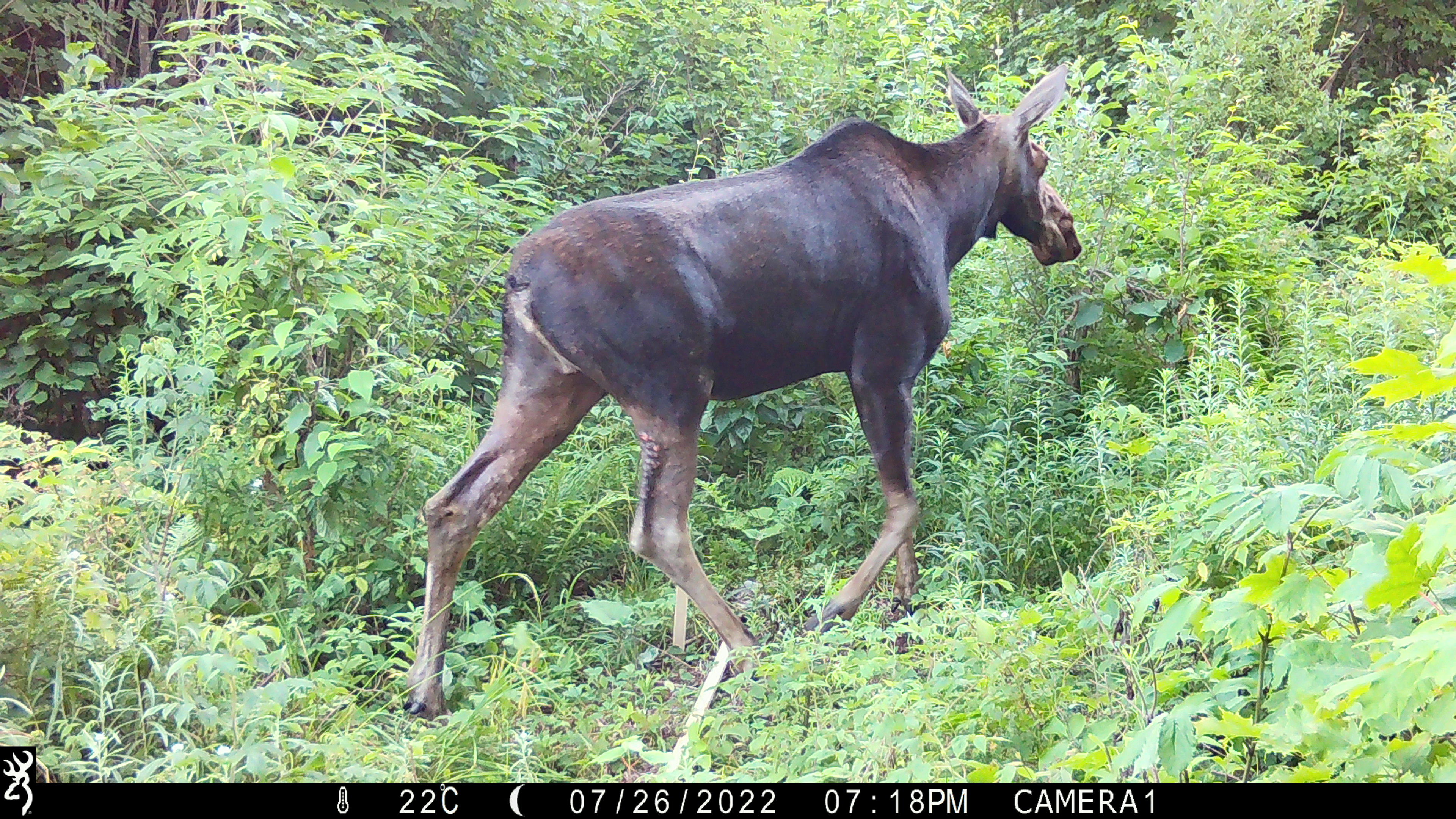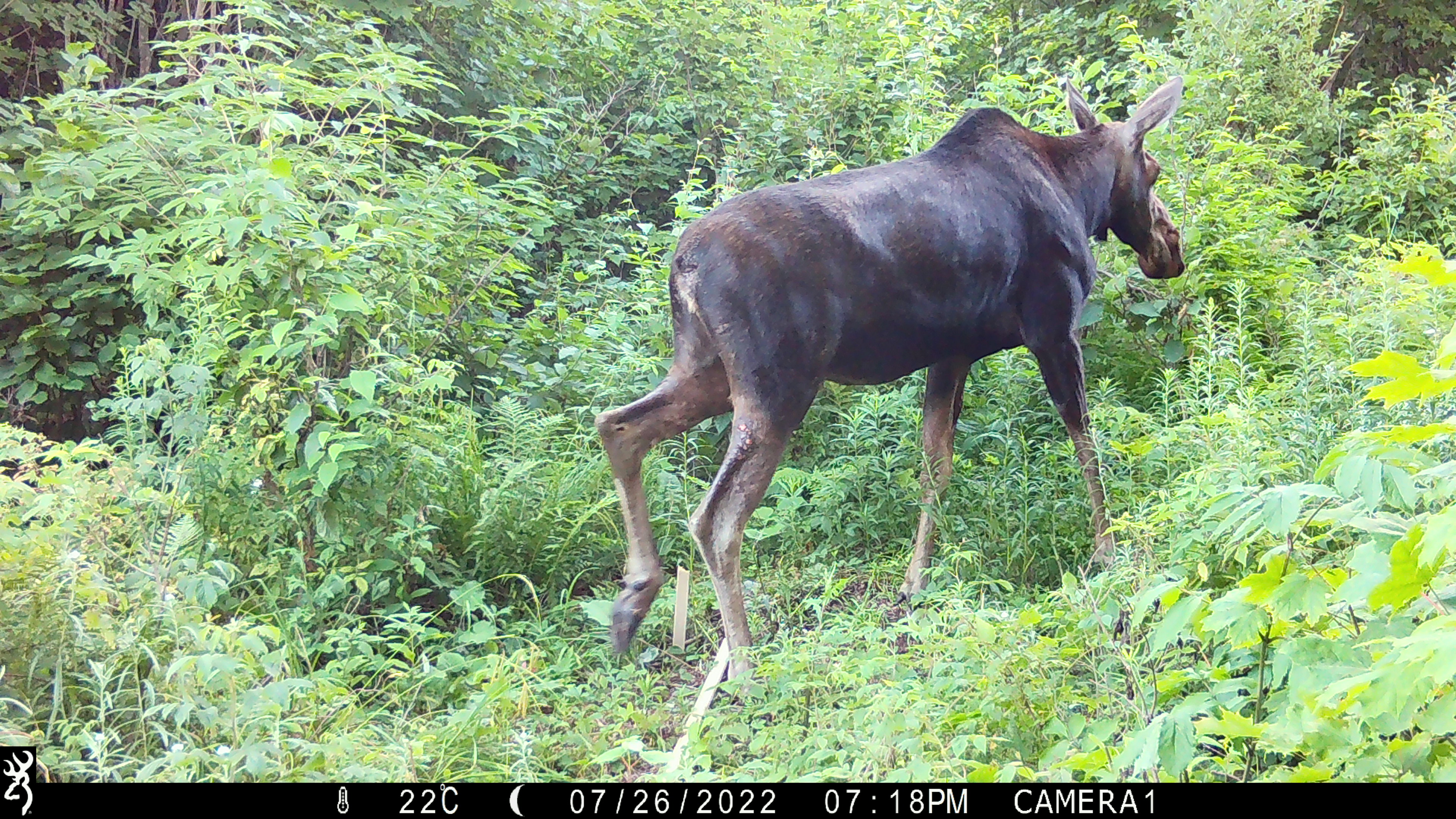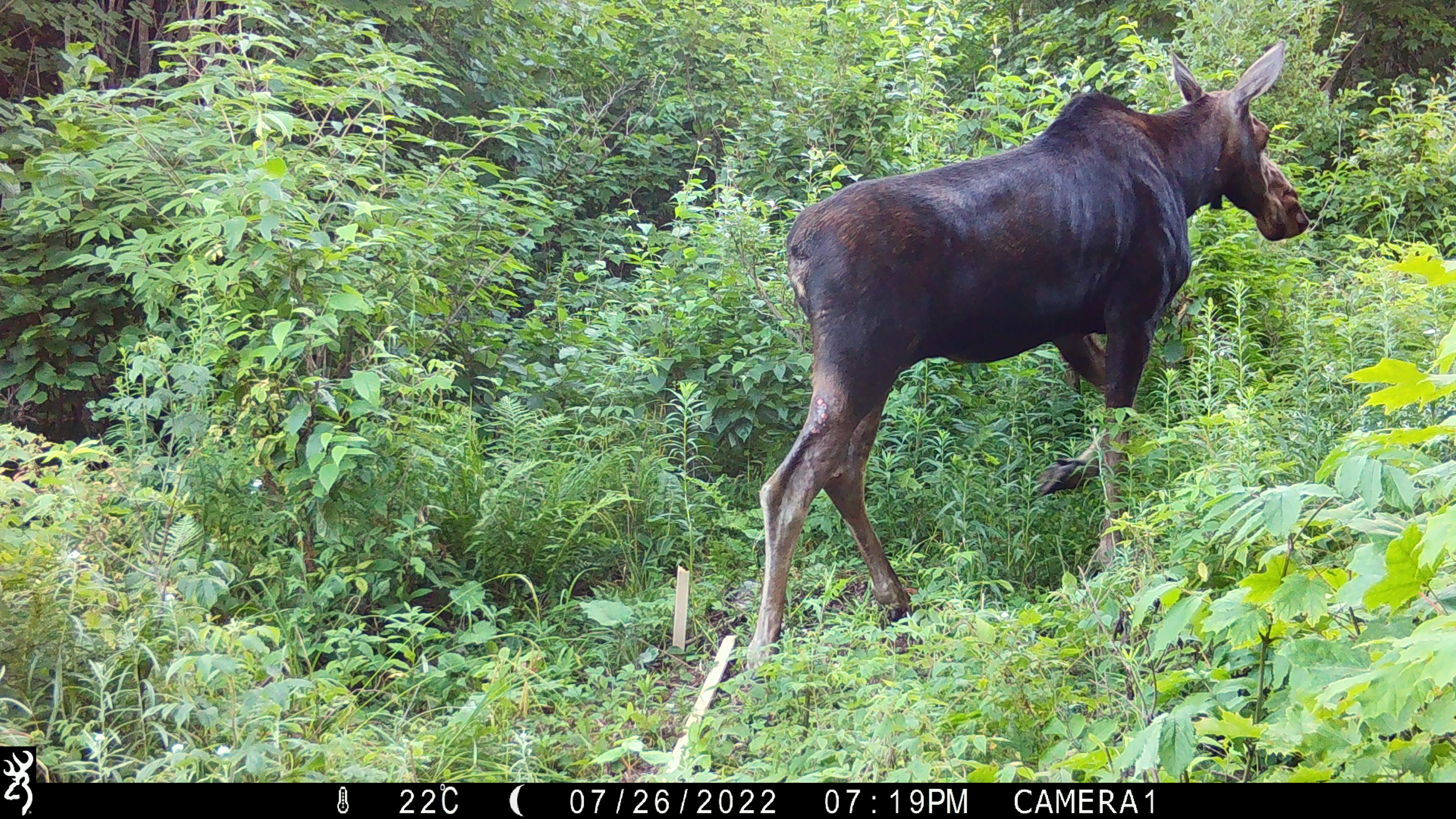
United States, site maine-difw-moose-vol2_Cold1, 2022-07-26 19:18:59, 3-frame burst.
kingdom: Animalia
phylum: Chordata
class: Mammalia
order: Artiodactyla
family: Cervidae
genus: Alces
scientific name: Alces alces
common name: moose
Moose (Alces alces).